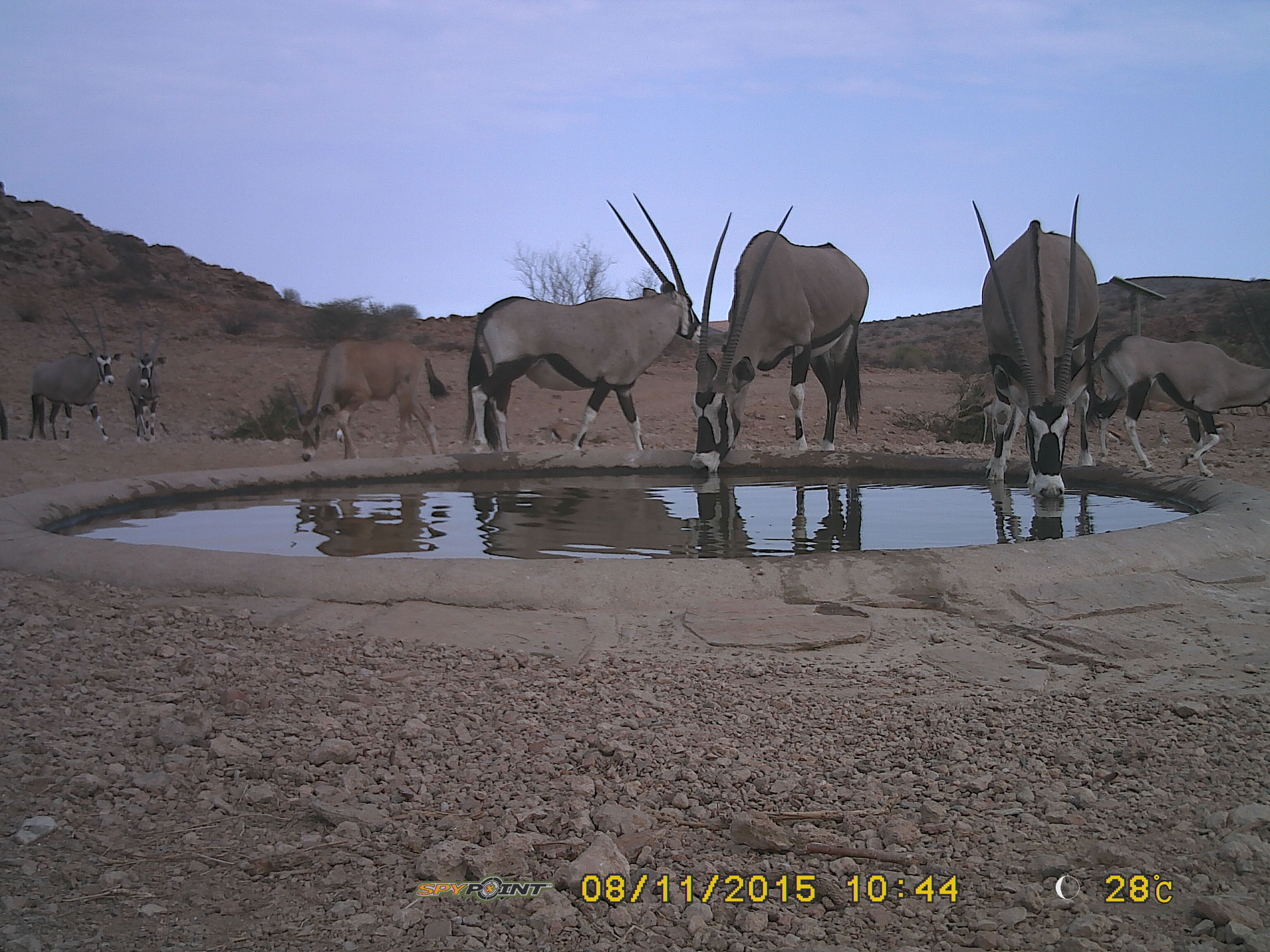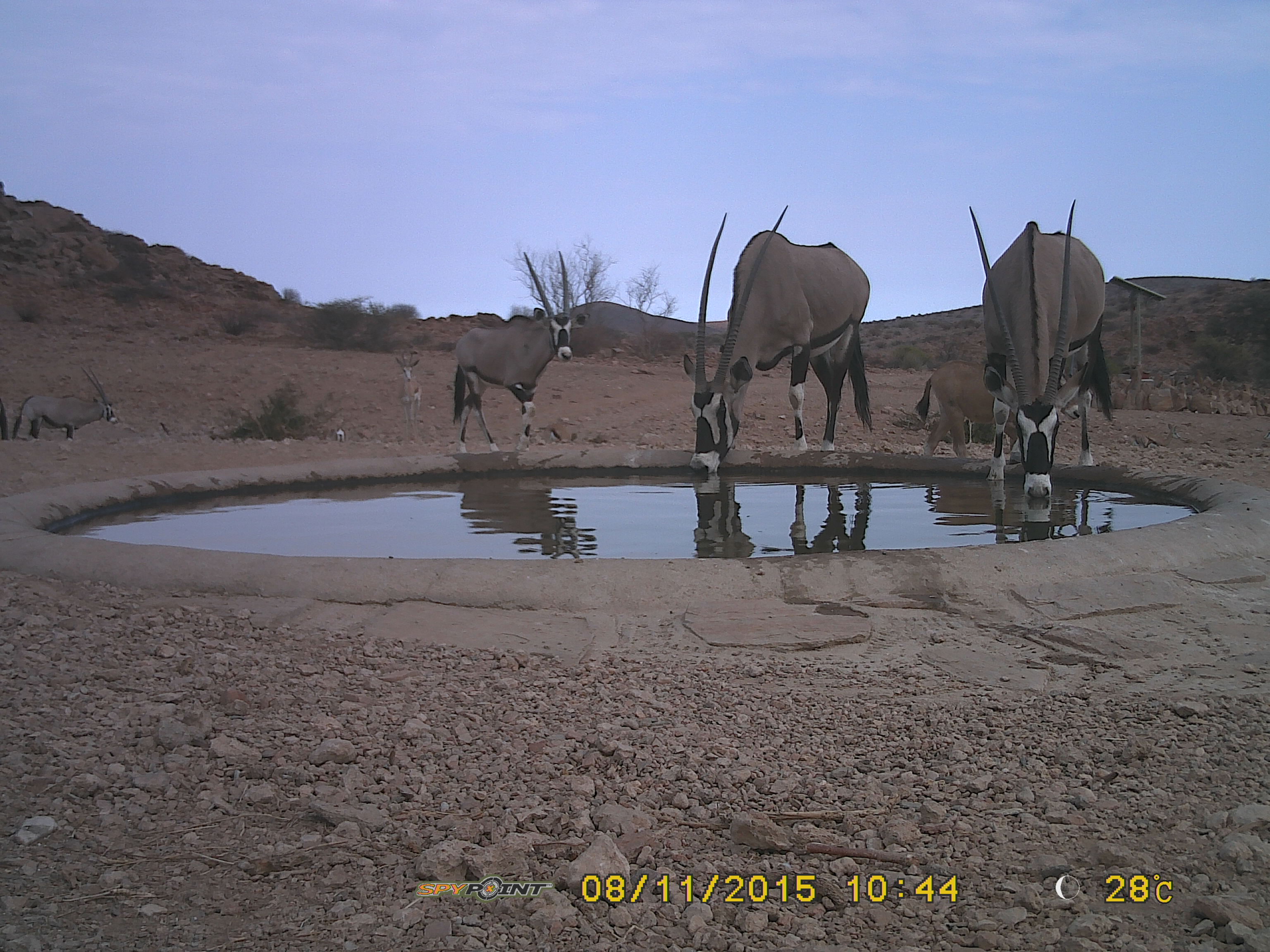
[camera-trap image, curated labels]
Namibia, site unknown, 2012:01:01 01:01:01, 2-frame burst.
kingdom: Animalia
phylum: Chordata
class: Mammalia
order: Artiodactyla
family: Bovidae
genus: Oryx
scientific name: Oryx gazella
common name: gemsbok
Oryx gazella (gemsbok).